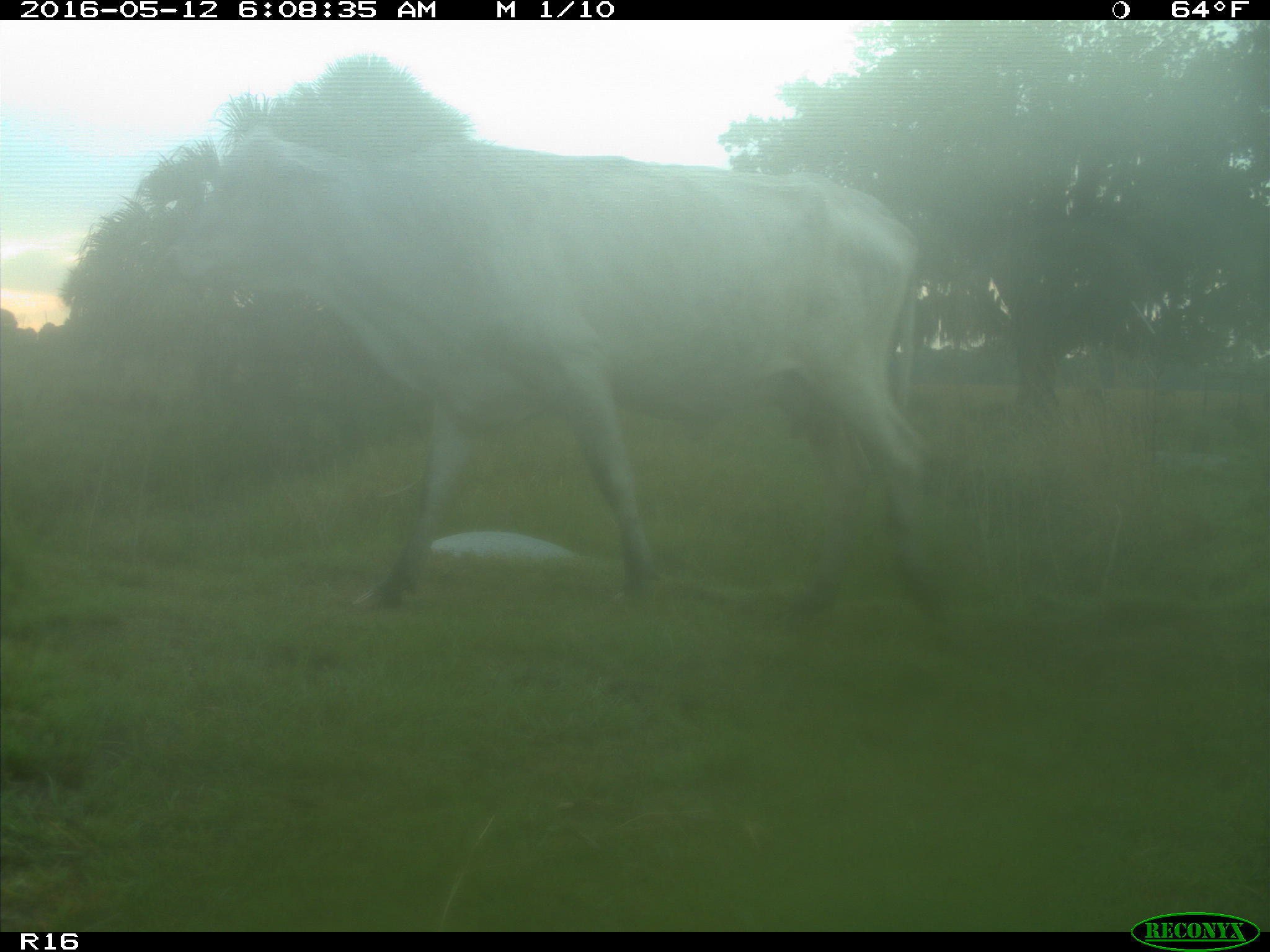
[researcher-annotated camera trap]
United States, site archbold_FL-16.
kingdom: Animalia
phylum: Chordata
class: Mammalia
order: Artiodactyla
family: Bovidae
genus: Bos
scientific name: Bos taurus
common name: domestic cow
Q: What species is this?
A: Bos taurus (domestic cow).